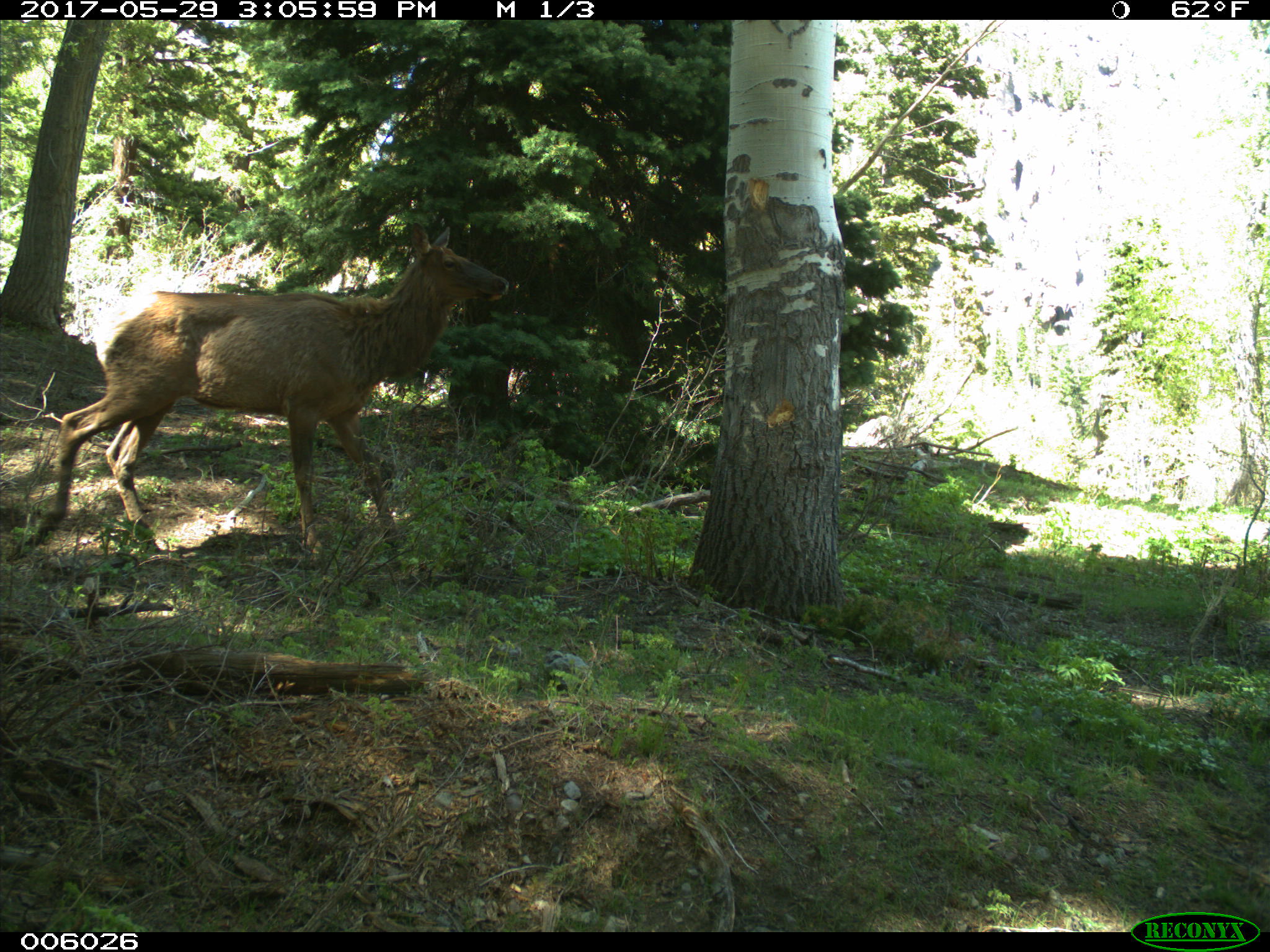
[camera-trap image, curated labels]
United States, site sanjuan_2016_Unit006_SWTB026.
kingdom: Animalia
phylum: Chordata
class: Mammalia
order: Artiodactyla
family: Cervidae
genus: Cervus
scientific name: Cervus elaphus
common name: red deer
Cervus elaphus (red deer).